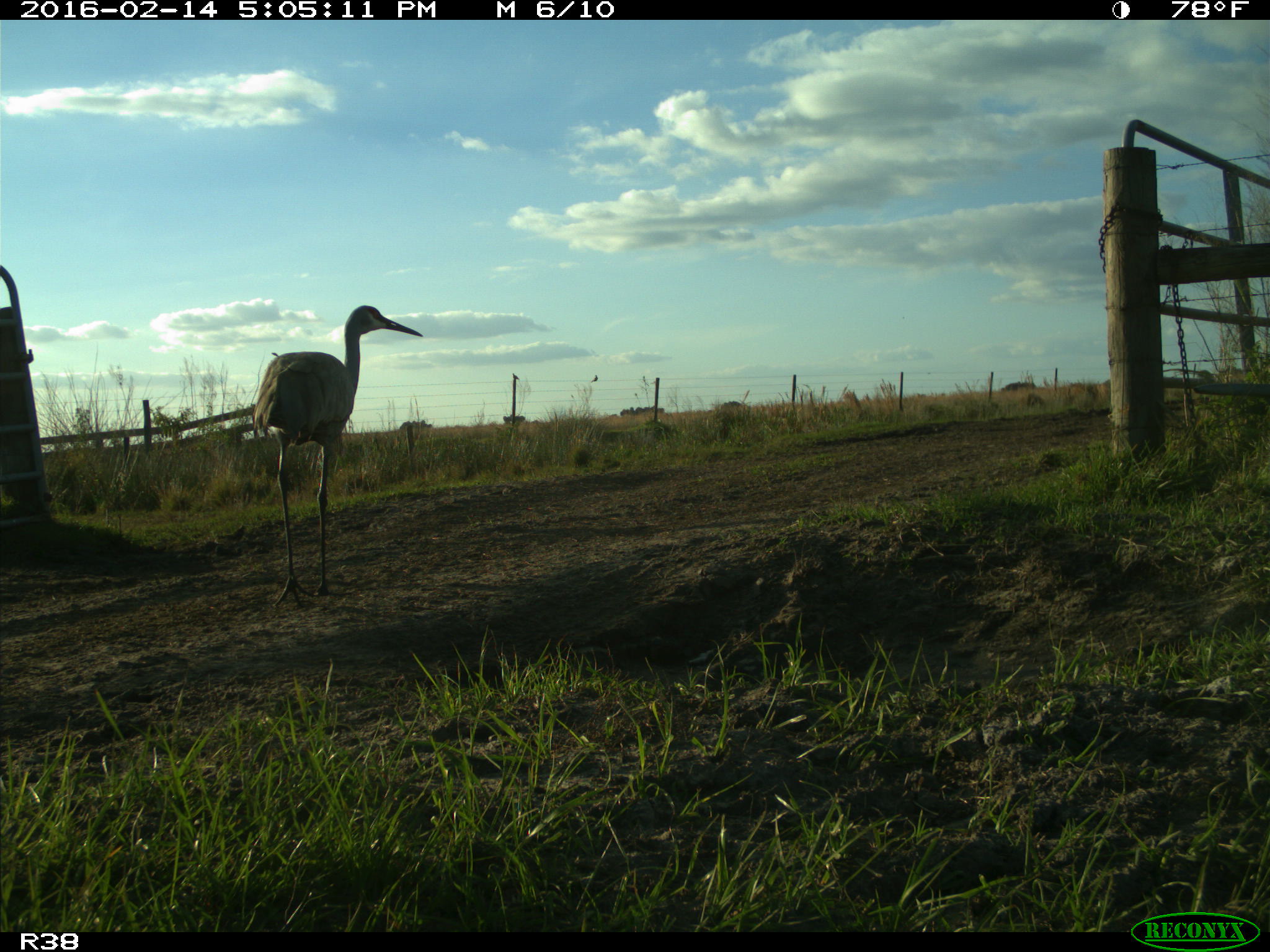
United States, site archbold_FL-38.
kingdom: Animalia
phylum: Chordata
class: Aves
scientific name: Aves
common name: birds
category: unidentified bird